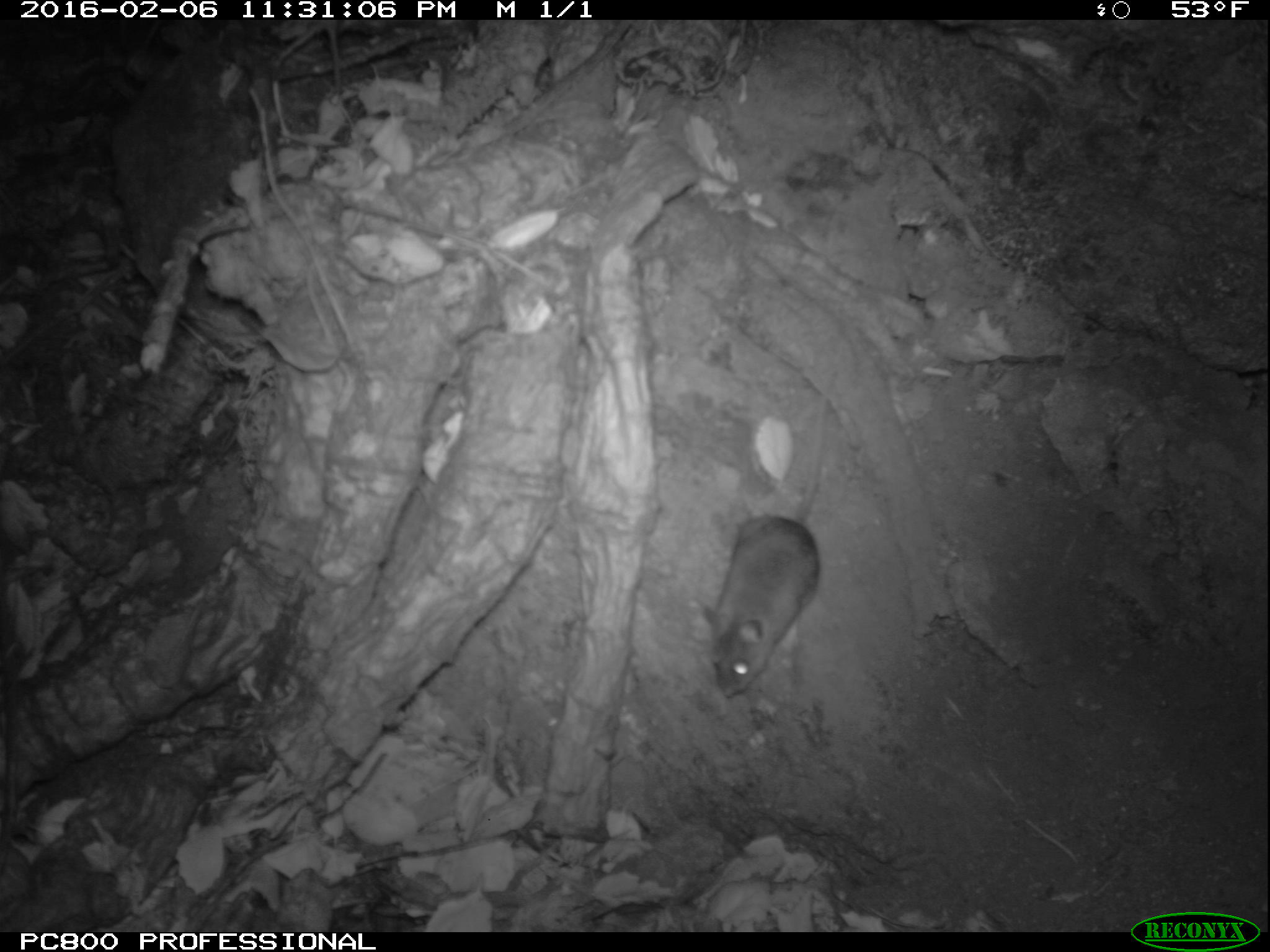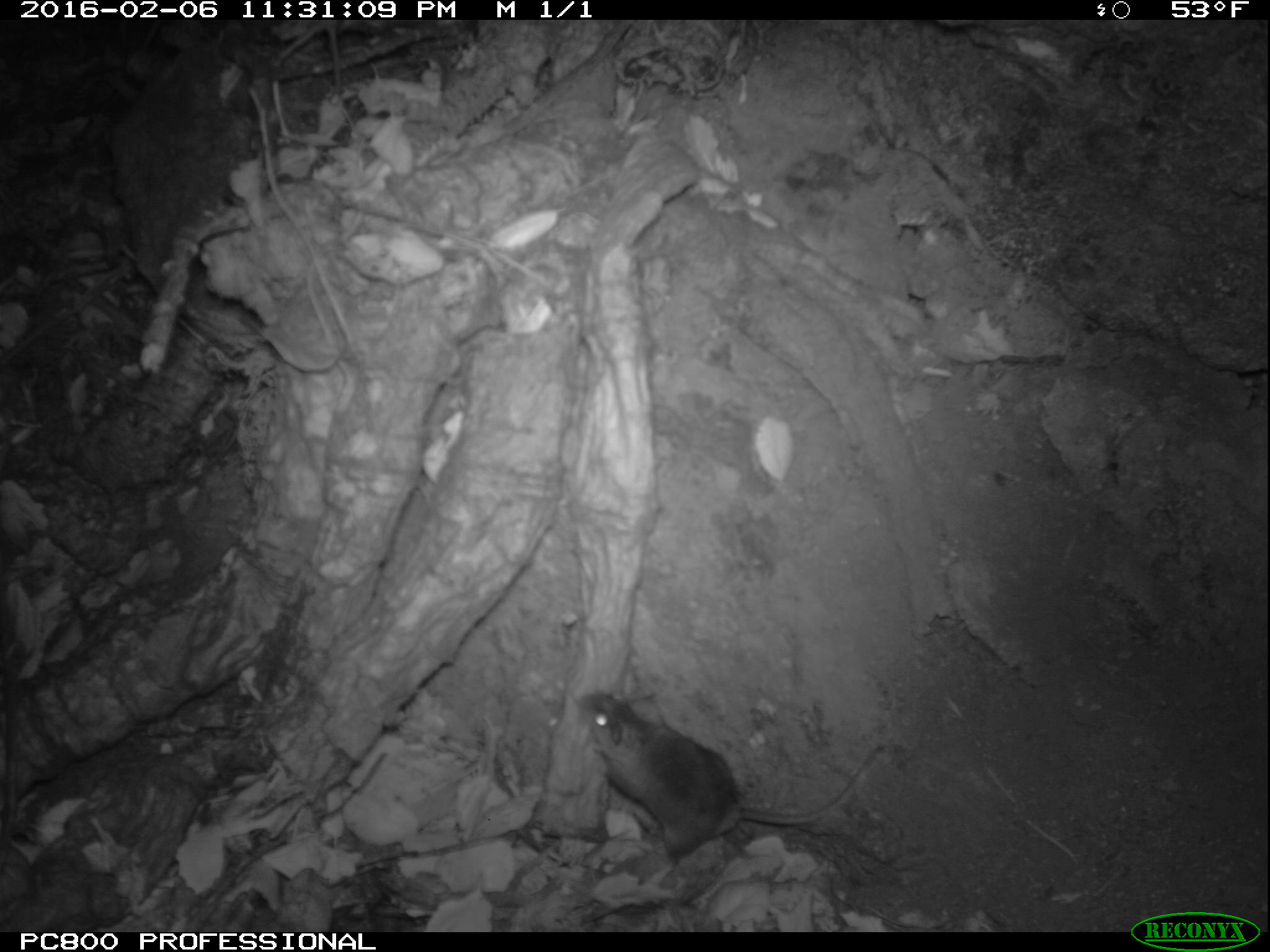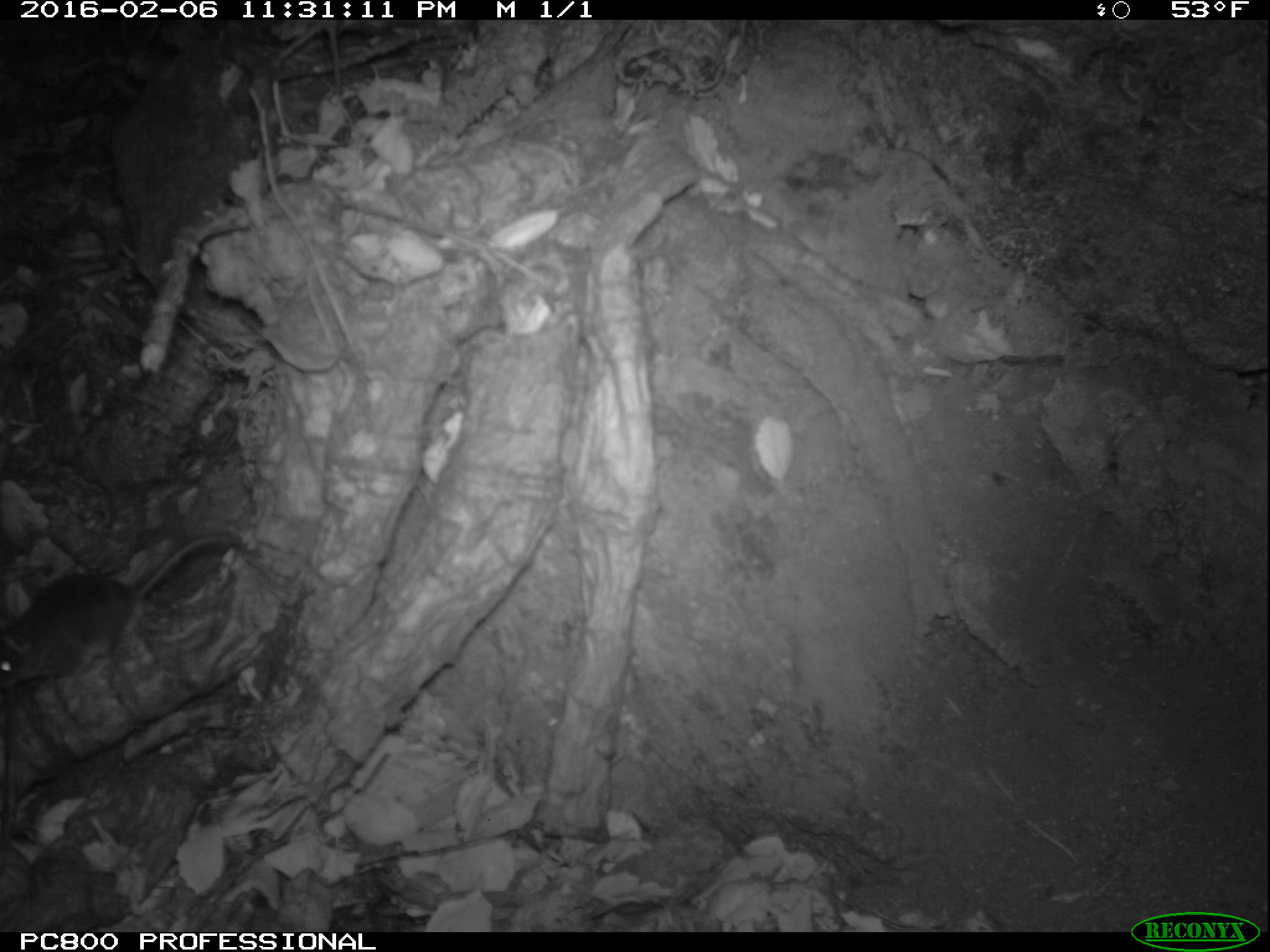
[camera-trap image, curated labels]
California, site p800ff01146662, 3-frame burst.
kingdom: Animalia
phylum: Chordata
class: Mammalia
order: Rodentia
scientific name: Rodentia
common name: rodent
Rodent (Rodentia).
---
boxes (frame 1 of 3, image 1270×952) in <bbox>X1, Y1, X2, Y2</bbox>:
rodent: <bbox>698, 398, 832, 697</bbox>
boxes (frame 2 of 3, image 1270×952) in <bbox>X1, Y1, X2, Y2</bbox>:
rodent: <bbox>576, 688, 886, 883</bbox>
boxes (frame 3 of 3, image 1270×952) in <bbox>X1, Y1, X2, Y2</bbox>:
rodent: <bbox>0, 531, 233, 692</bbox>